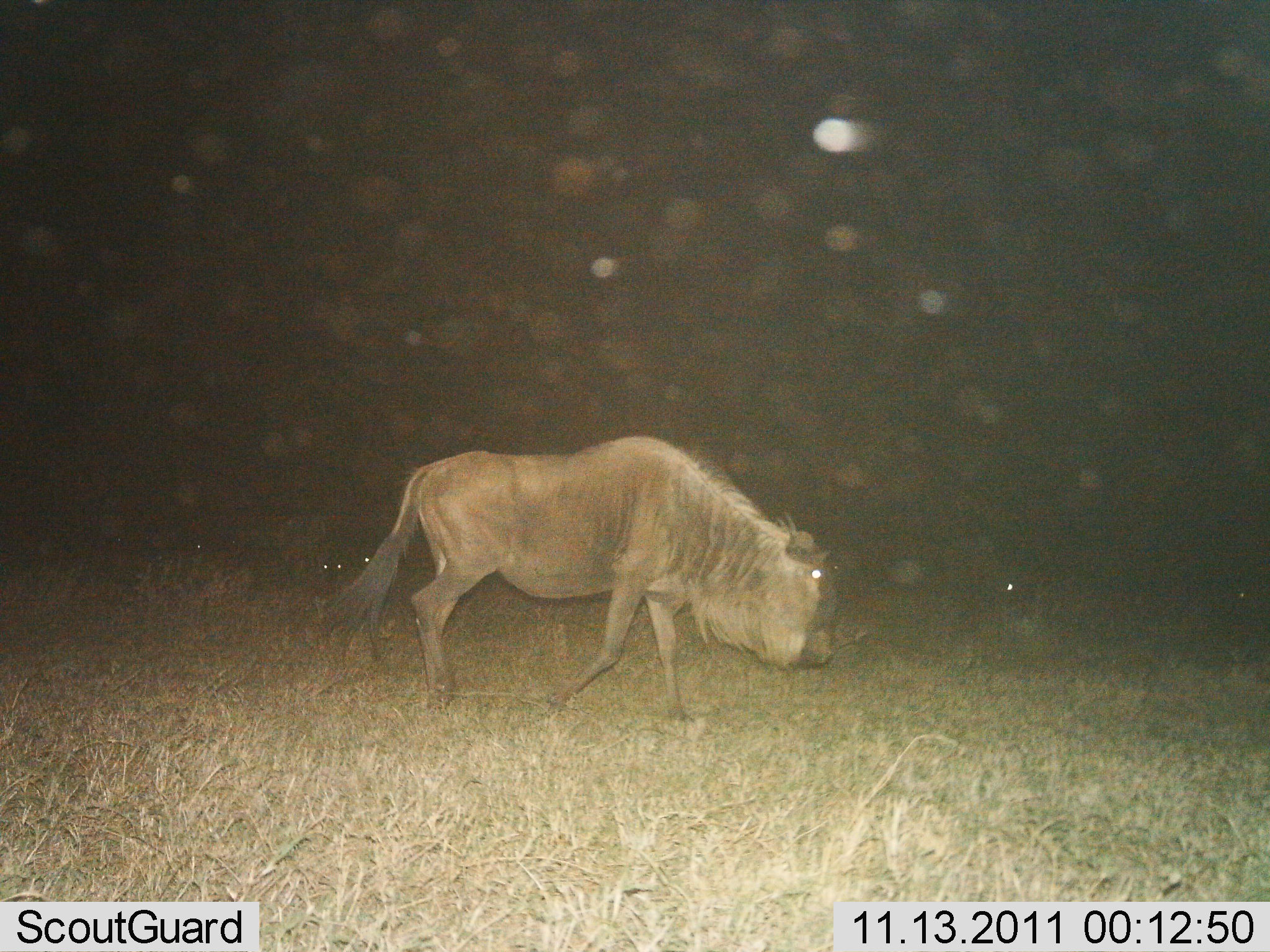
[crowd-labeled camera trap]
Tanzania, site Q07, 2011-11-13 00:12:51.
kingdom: Animalia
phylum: Chordata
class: Mammalia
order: Artiodactyla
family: Bovidae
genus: Connochaetes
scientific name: Connochaetes taurinus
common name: blue wildebeest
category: wildebeest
Wildebeest (blue wildebeest) (Connochaetes taurinus), count 1. Behavior (volunteer vote fractions): standing 18%, resting 0%, moving 100%, interacting 0%. Young present (vote fraction): 0%. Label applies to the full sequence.